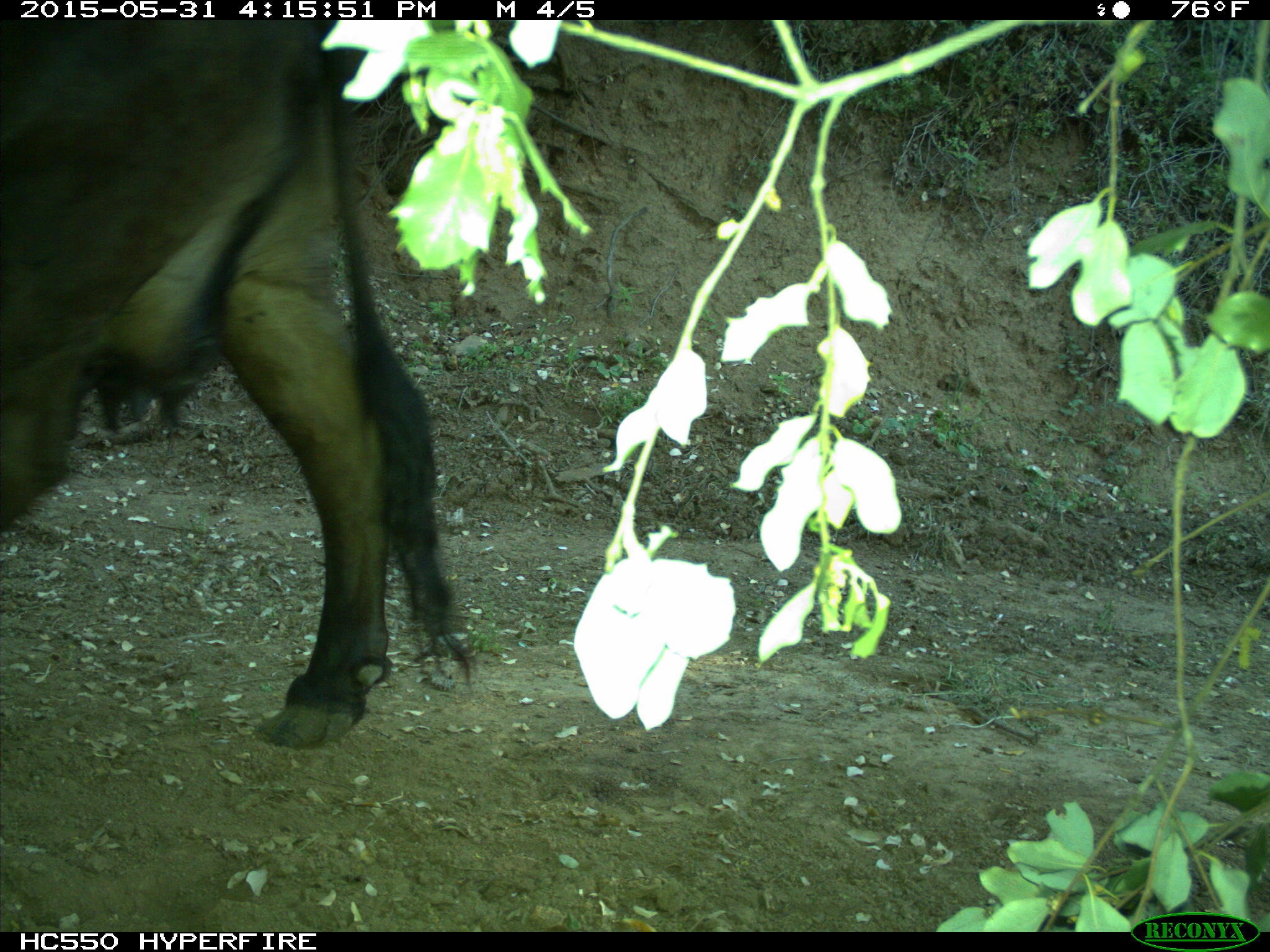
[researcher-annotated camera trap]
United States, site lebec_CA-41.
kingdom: Animalia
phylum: Chordata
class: Mammalia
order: Artiodactyla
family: Bovidae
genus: Bos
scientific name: Bos taurus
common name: domestic cow